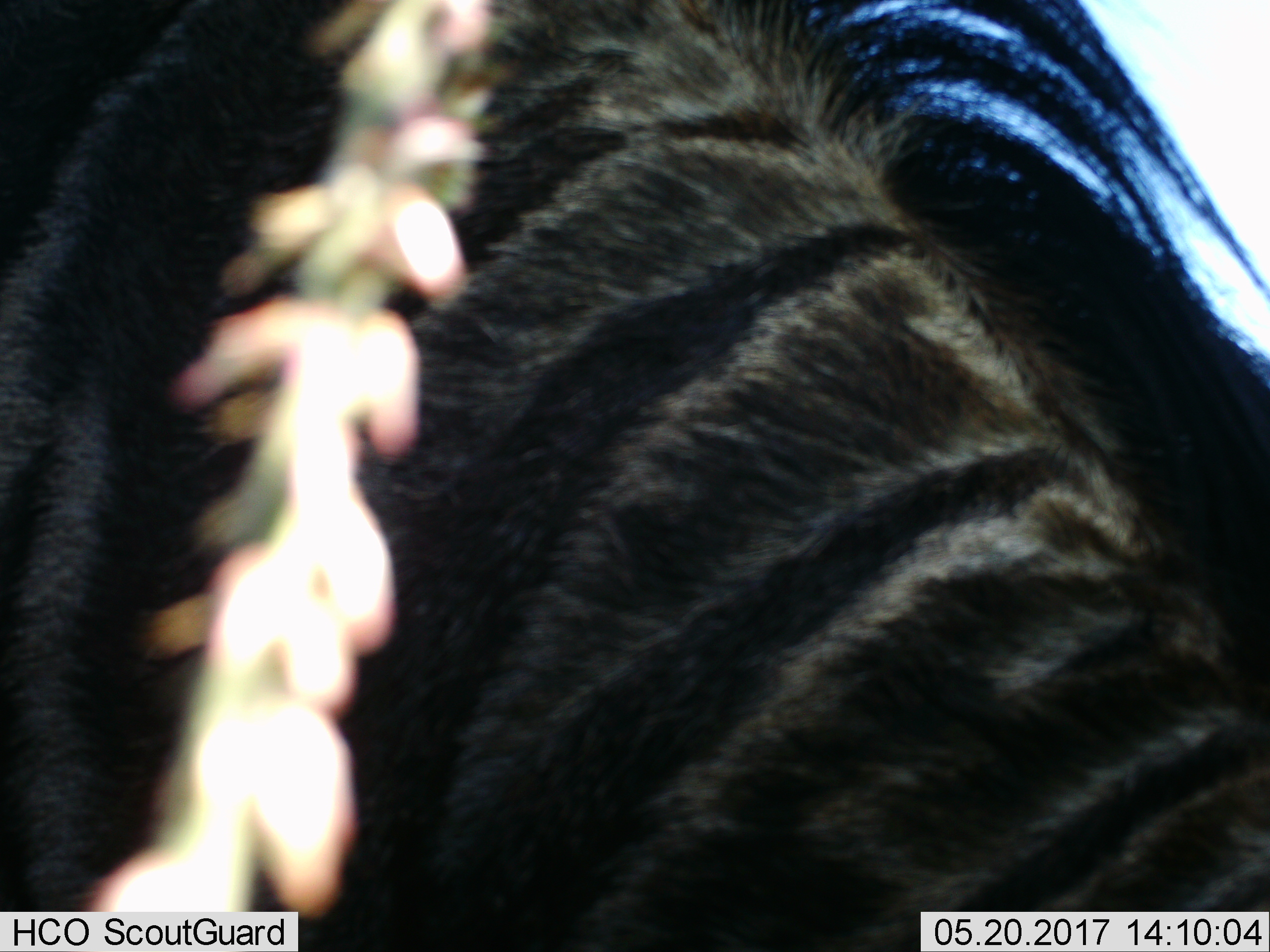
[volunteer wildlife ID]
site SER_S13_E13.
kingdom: Animalia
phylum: Chordata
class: Mammalia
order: Artiodactyla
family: Bovidae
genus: Connochaetes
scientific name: Connochaetes taurinus taurinus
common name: blue wildebeest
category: wildebeestblue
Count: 1.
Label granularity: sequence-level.